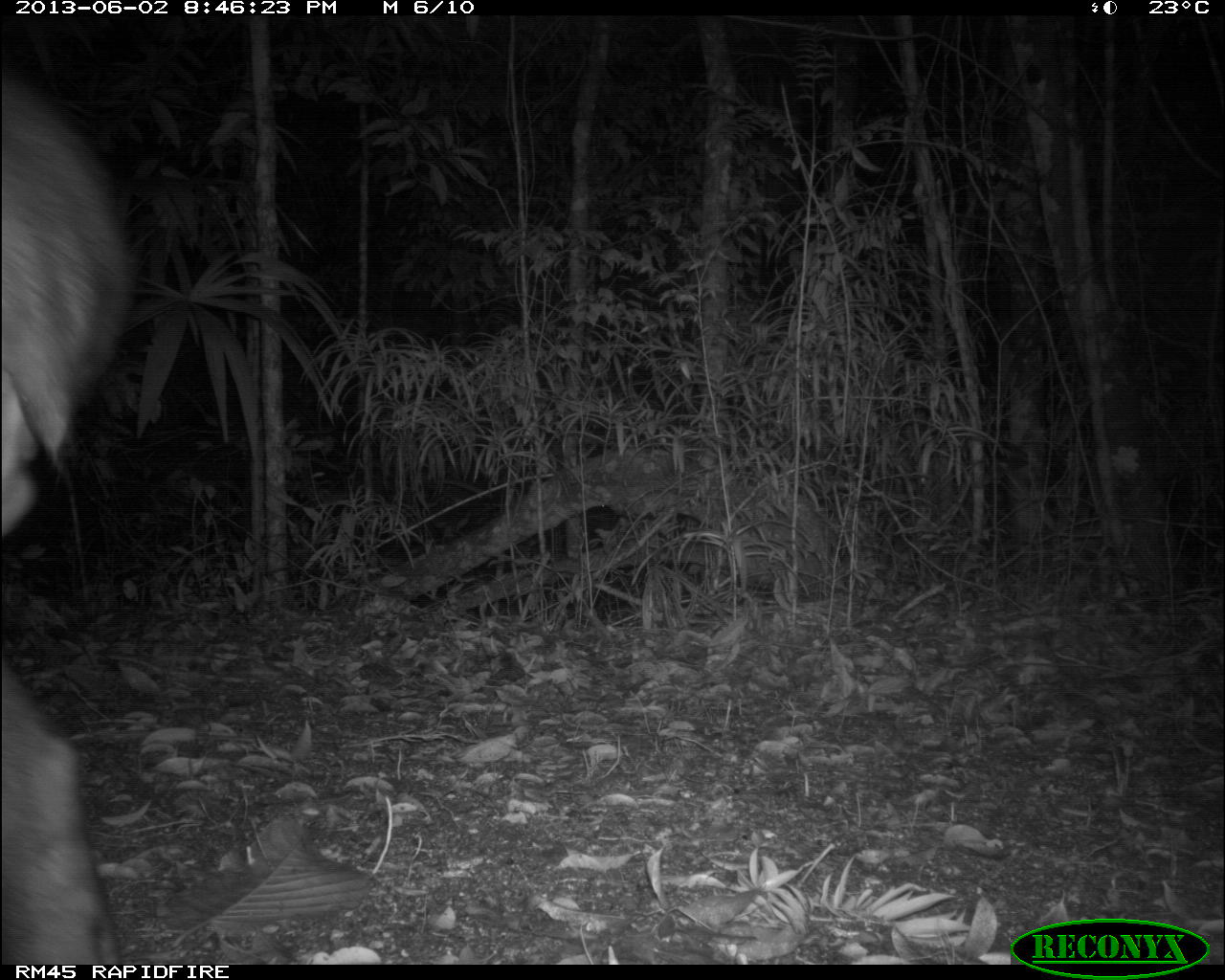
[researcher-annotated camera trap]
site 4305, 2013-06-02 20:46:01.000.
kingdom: Animalia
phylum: Chordata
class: Mammalia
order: Perissodactyla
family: Tapiridae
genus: Tapirus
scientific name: Tapirus bairdii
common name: baird's tapir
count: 1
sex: male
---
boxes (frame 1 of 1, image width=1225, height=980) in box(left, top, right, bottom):
tapirus bairdii: box(0, 73, 133, 961)